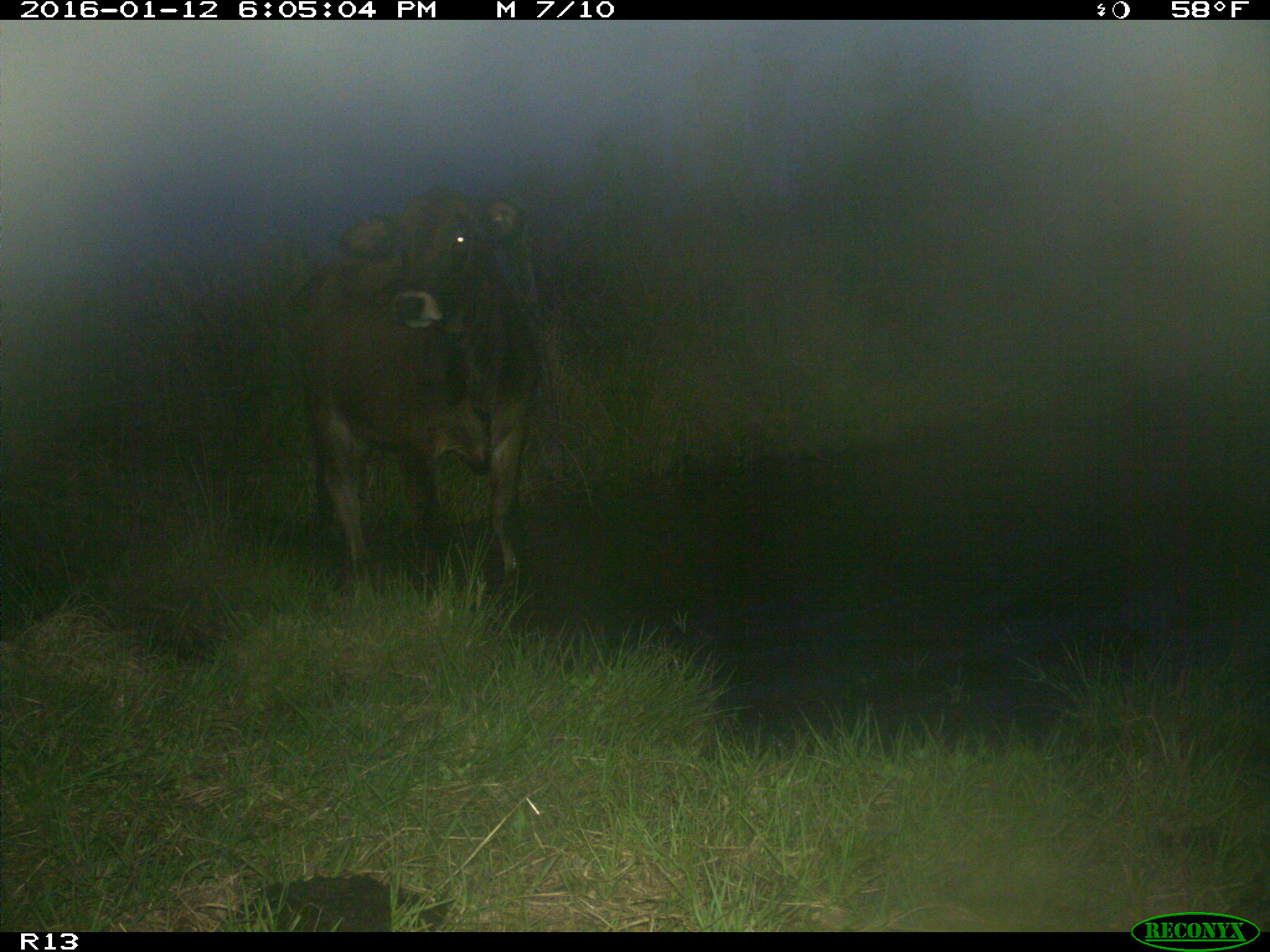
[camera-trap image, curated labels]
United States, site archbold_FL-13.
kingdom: Animalia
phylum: Chordata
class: Mammalia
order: Artiodactyla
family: Bovidae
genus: Bos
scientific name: Bos taurus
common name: domestic cow